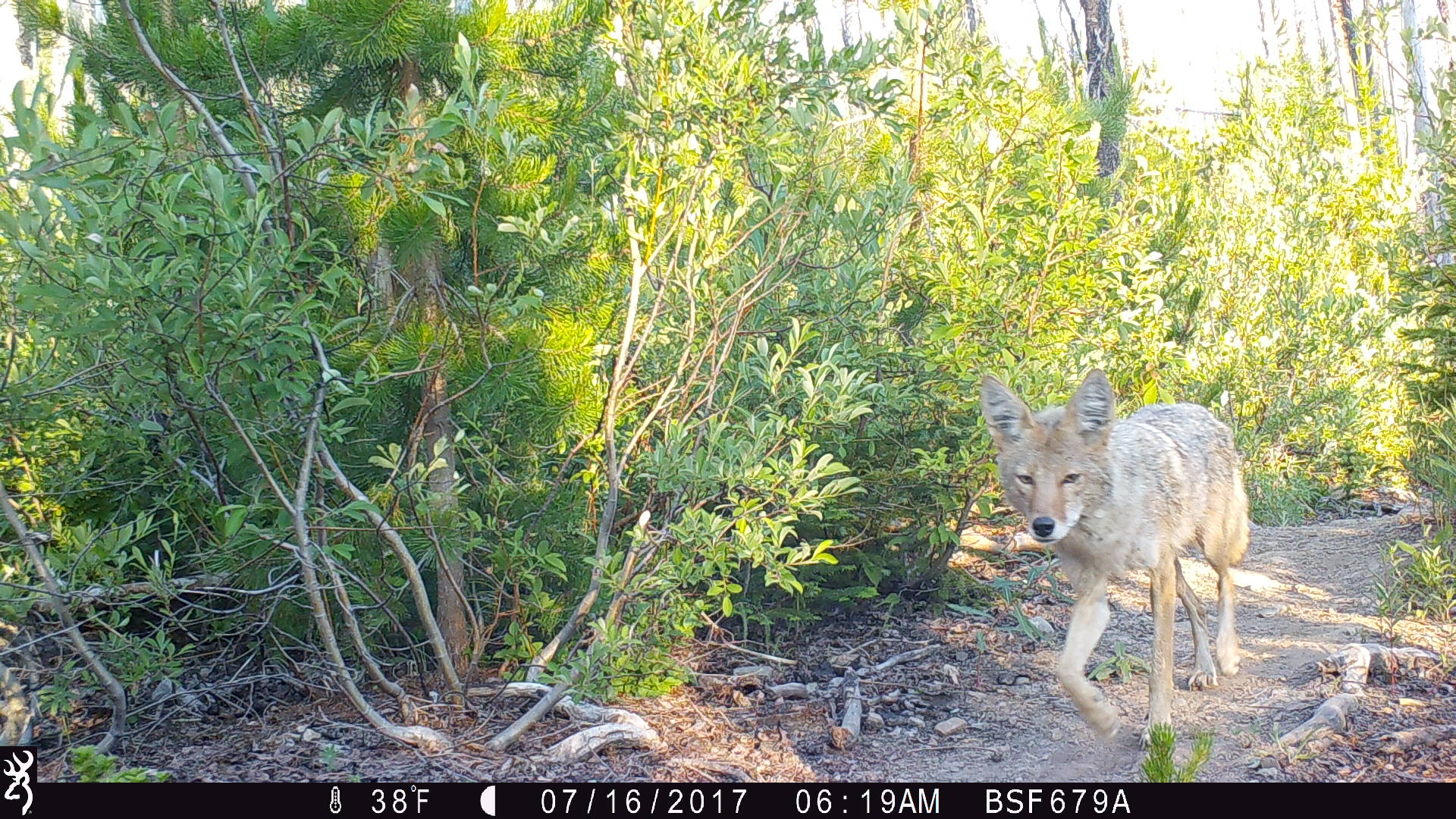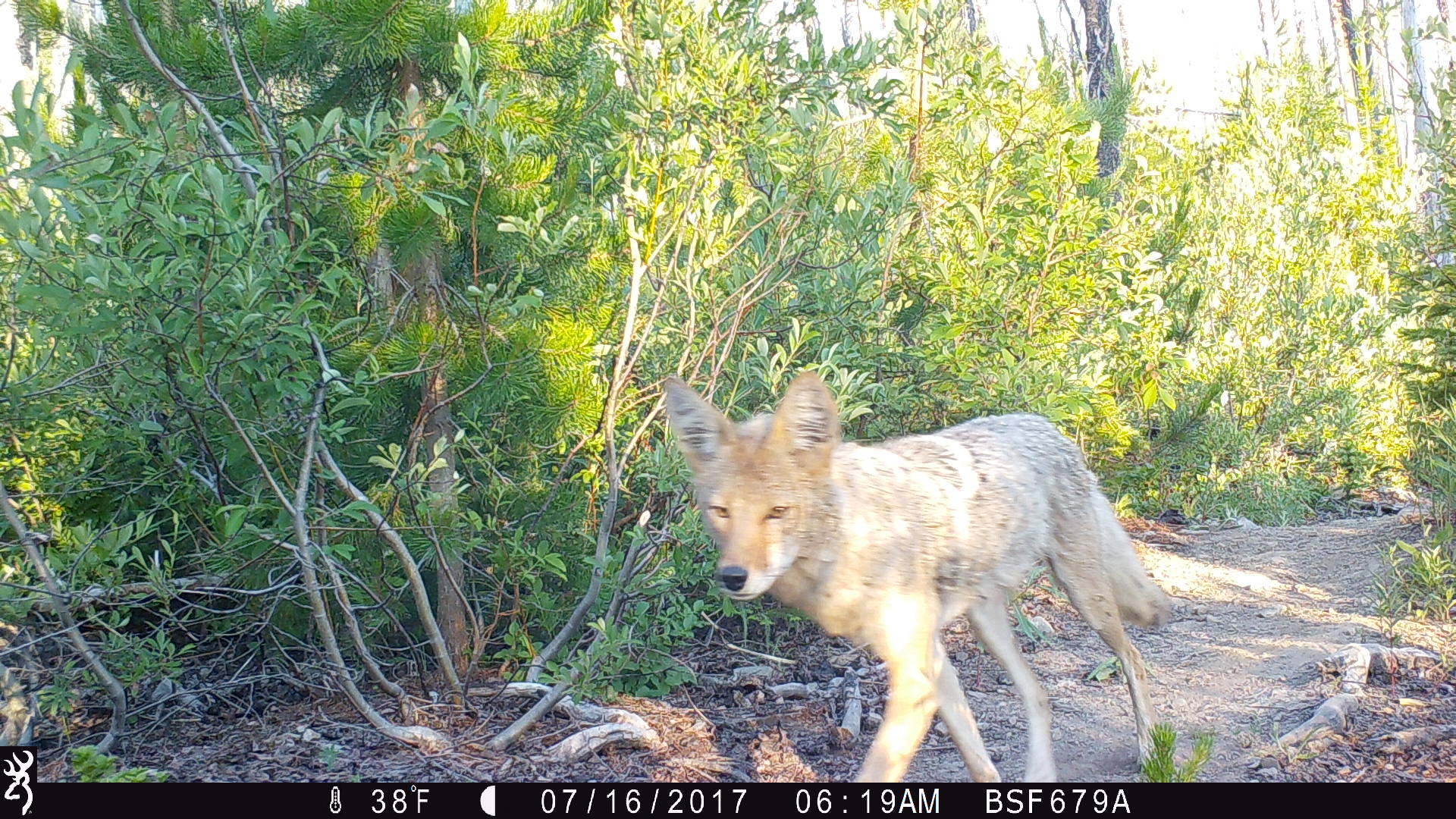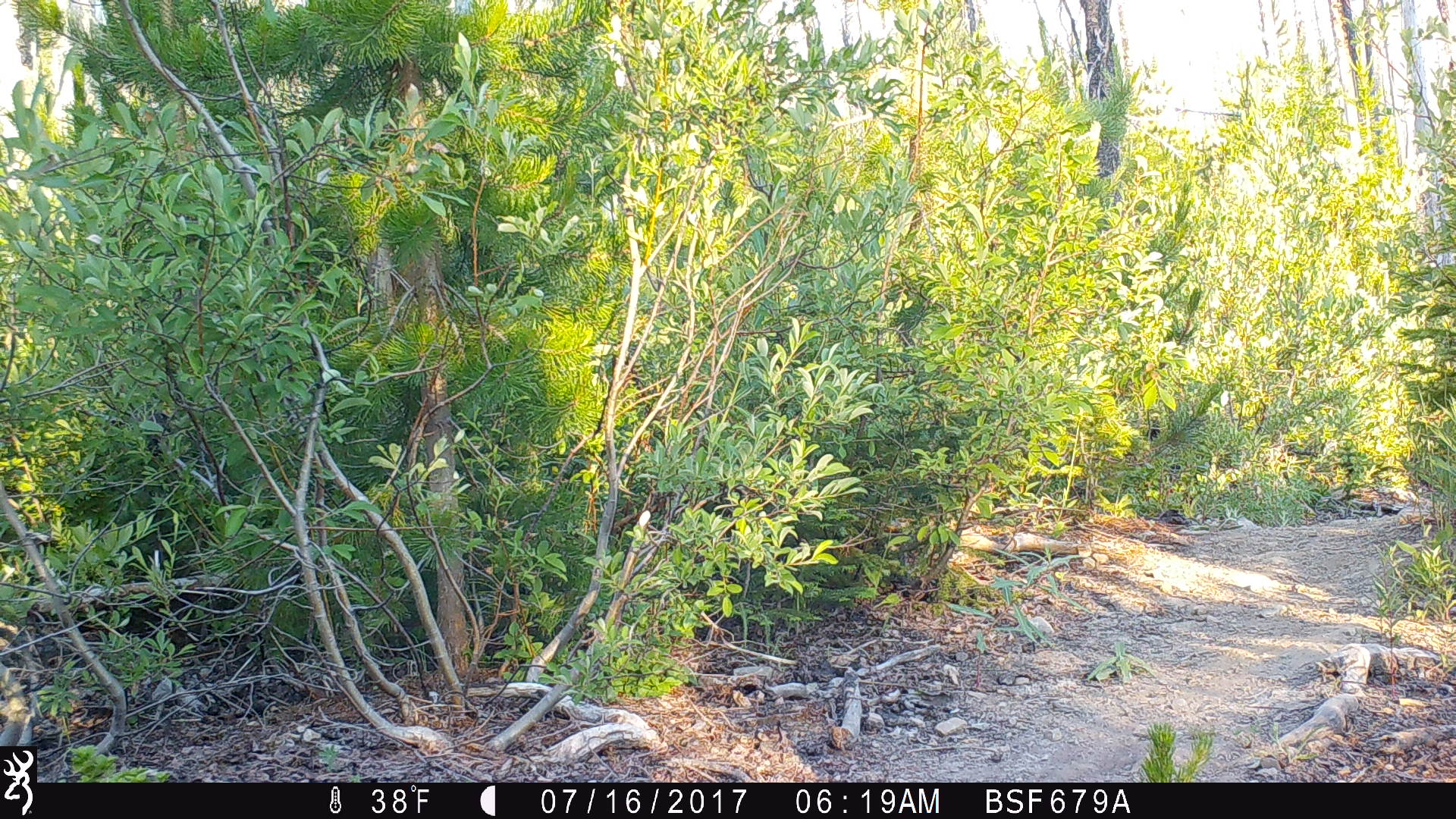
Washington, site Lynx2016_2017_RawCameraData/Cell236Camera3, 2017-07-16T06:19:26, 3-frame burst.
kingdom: Animalia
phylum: Chordata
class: Mammalia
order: Carnivora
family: Canidae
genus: Canis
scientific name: Canis latrans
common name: coyote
Canis latrans (coyote). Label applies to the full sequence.